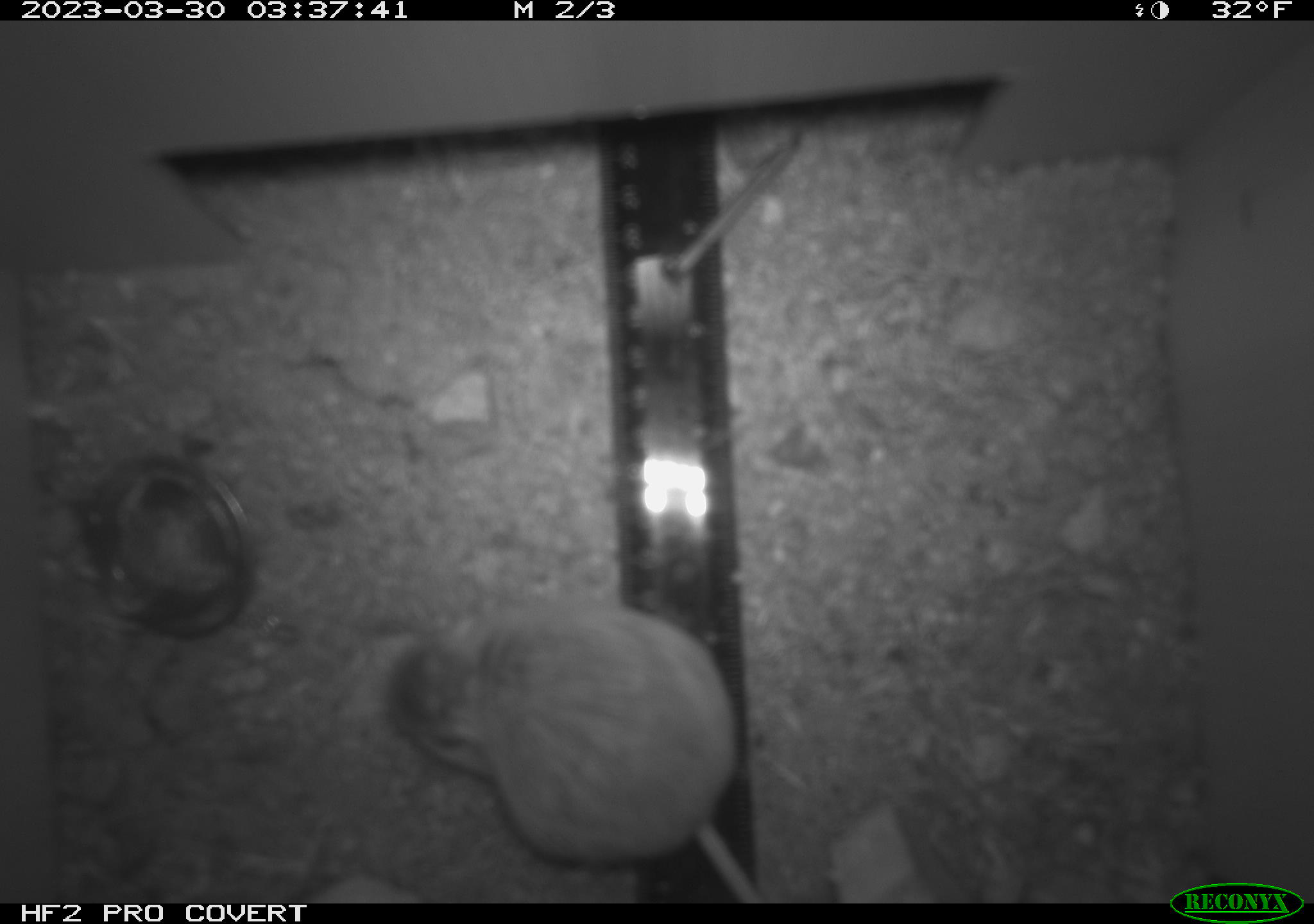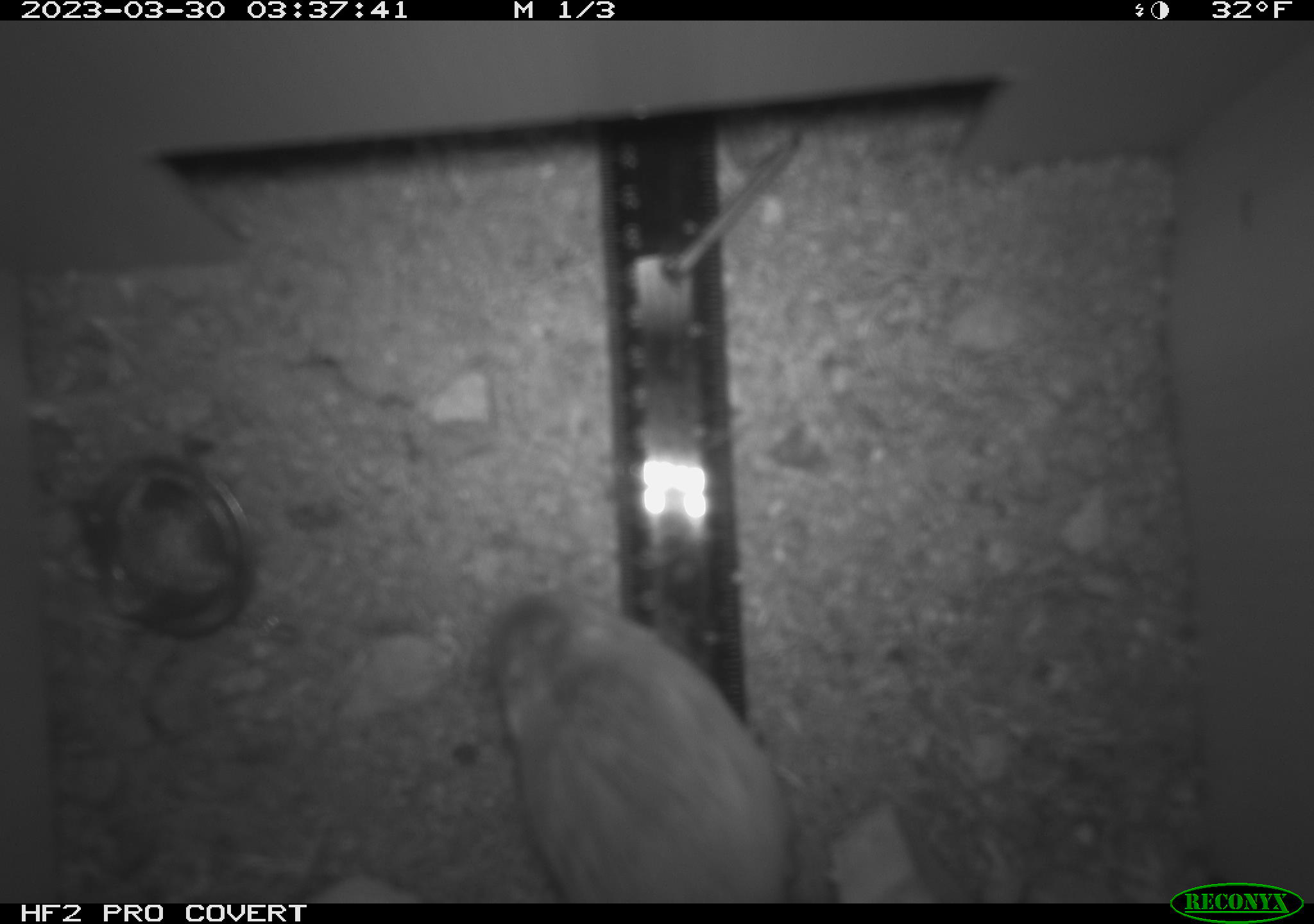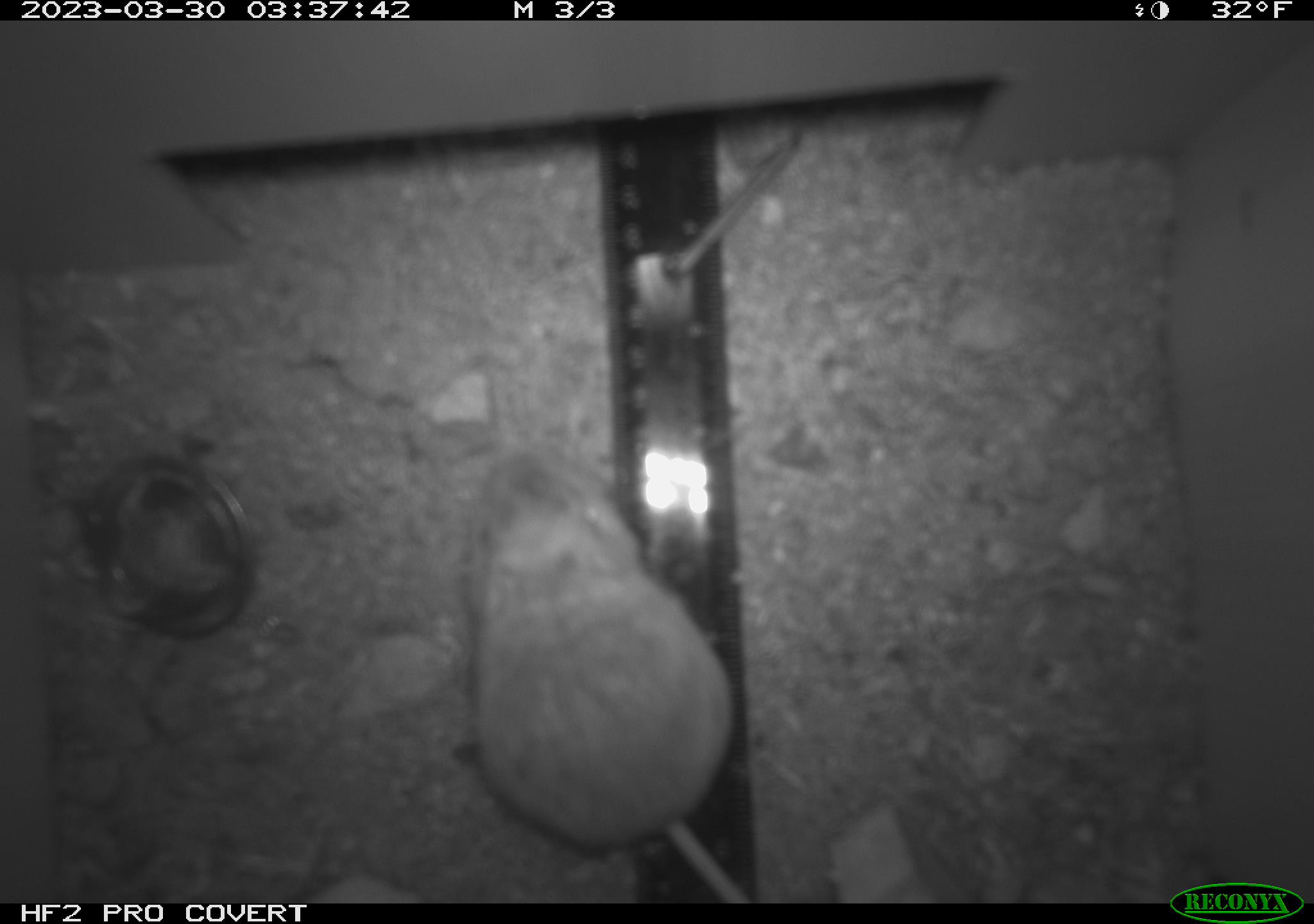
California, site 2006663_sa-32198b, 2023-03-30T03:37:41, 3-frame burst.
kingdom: Animalia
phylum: Chordata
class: Mammalia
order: Rodentia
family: Heteromyidae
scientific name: Heteromyidae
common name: kangaroo rats and pocket mice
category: heteromyidae family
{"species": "heteromyidae family (kangaroo rats and pocket mice) (Heteromyidae)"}